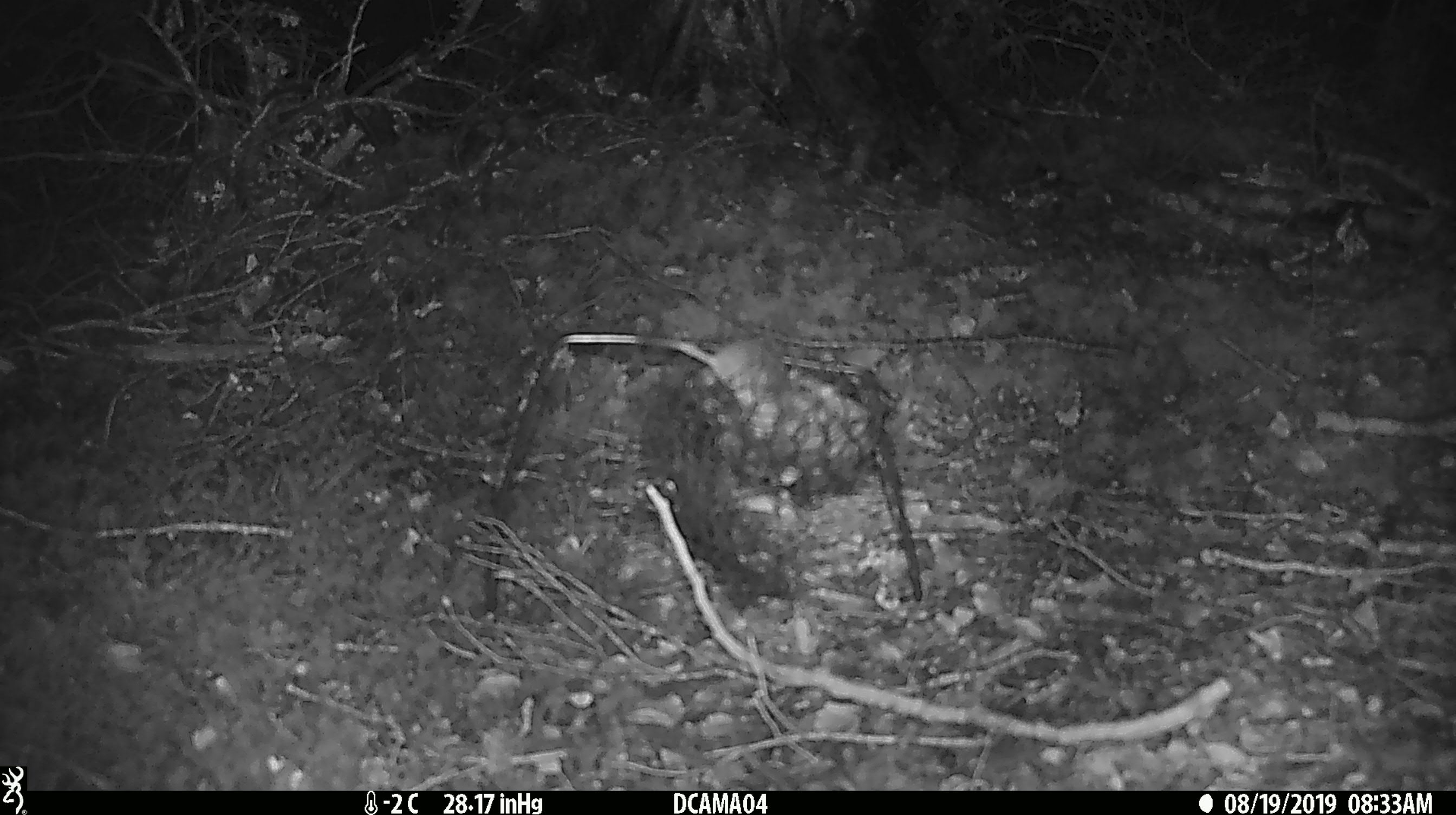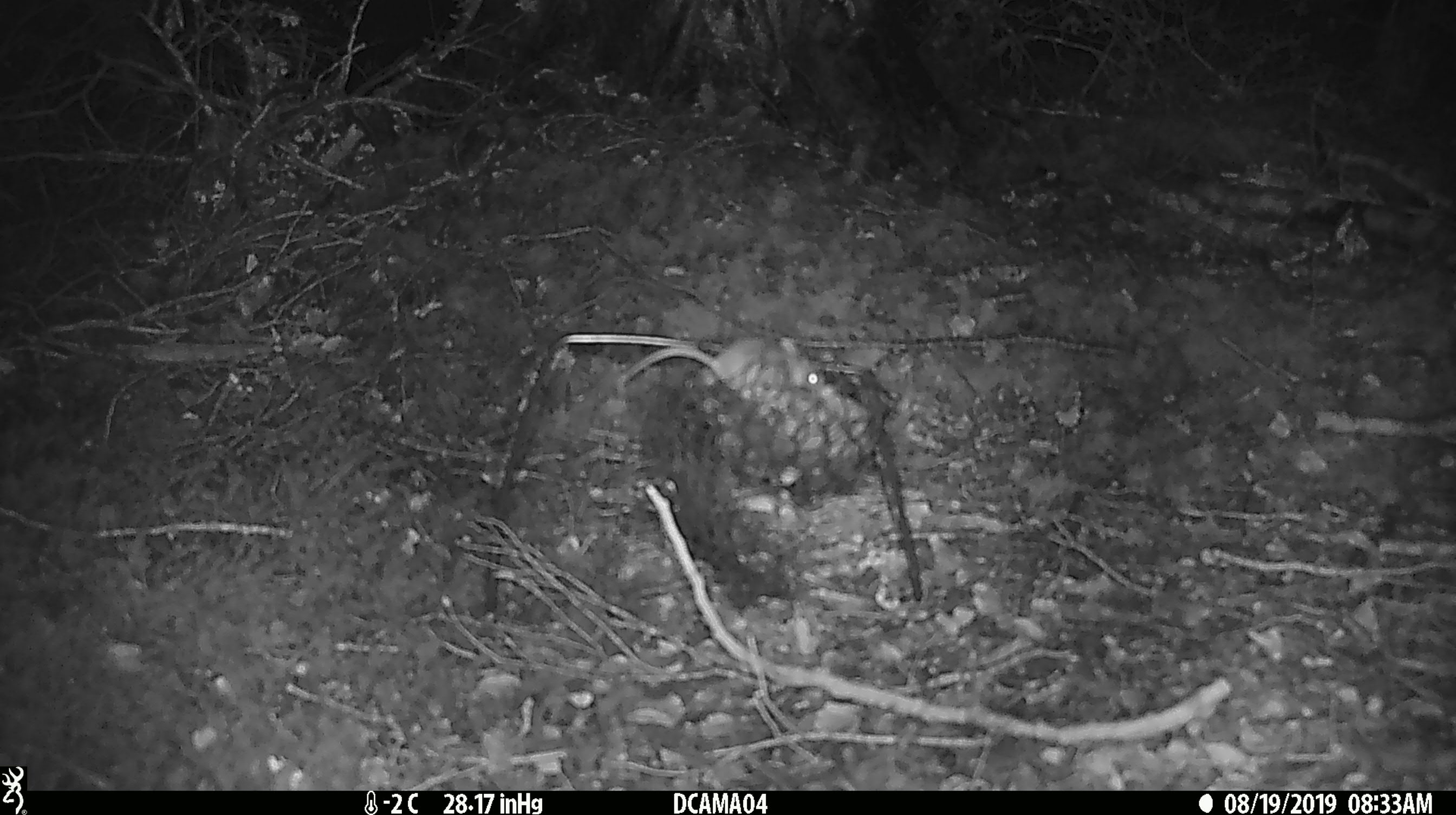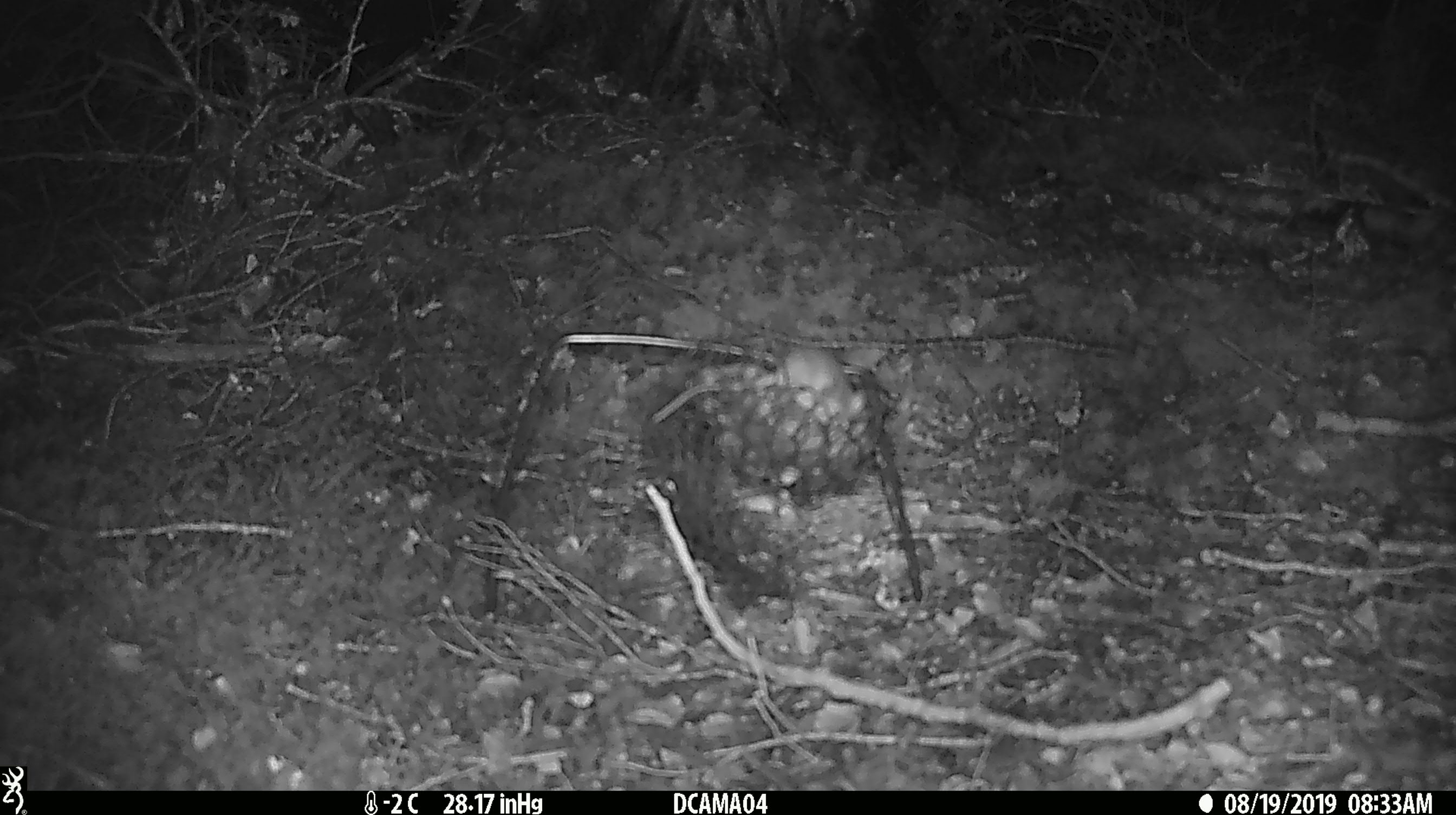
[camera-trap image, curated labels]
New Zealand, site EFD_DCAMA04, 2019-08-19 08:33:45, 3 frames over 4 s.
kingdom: Animalia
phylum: Chordata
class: Mammalia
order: Rodentia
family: Muridae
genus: Mus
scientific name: Mus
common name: mouse